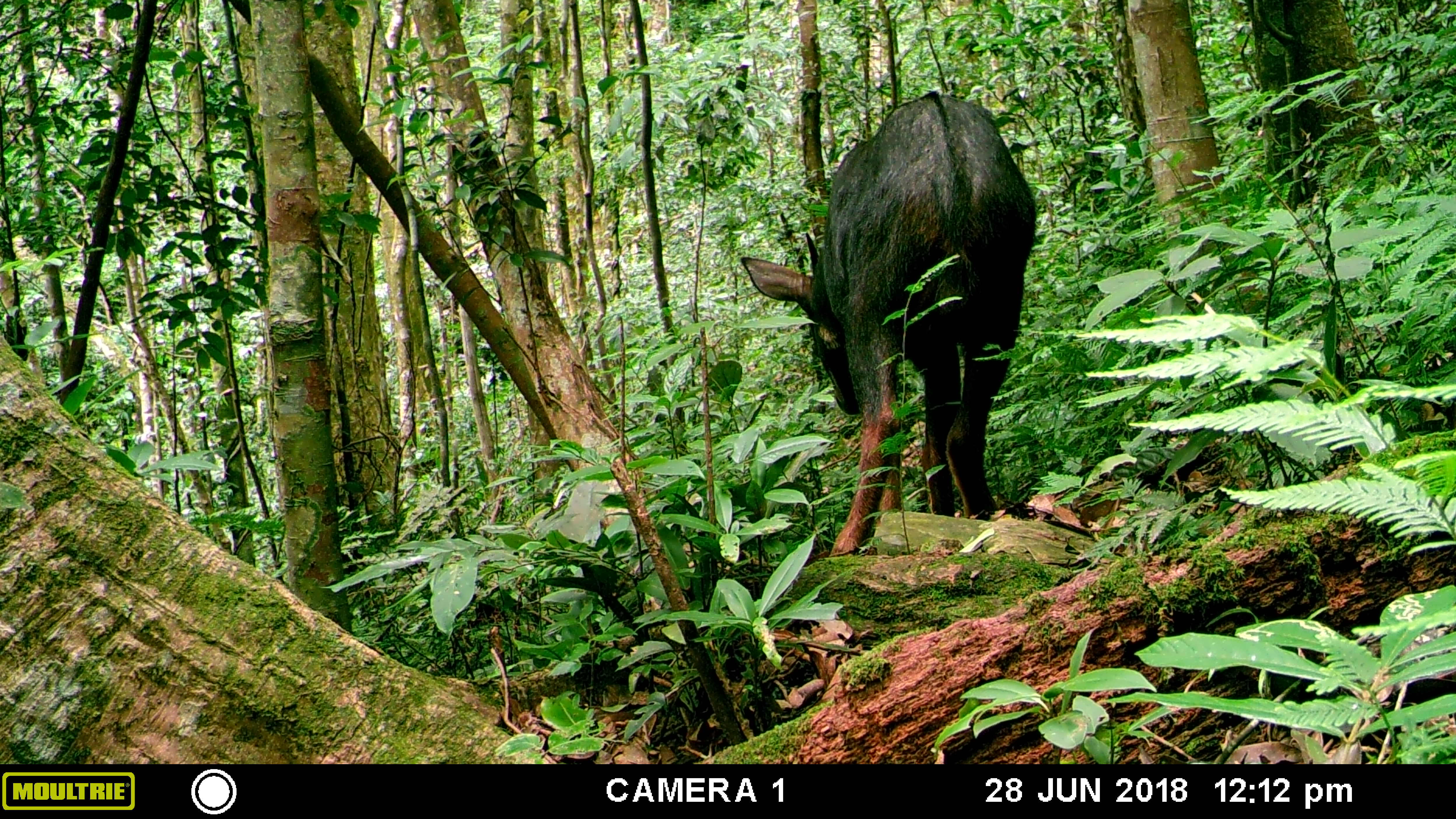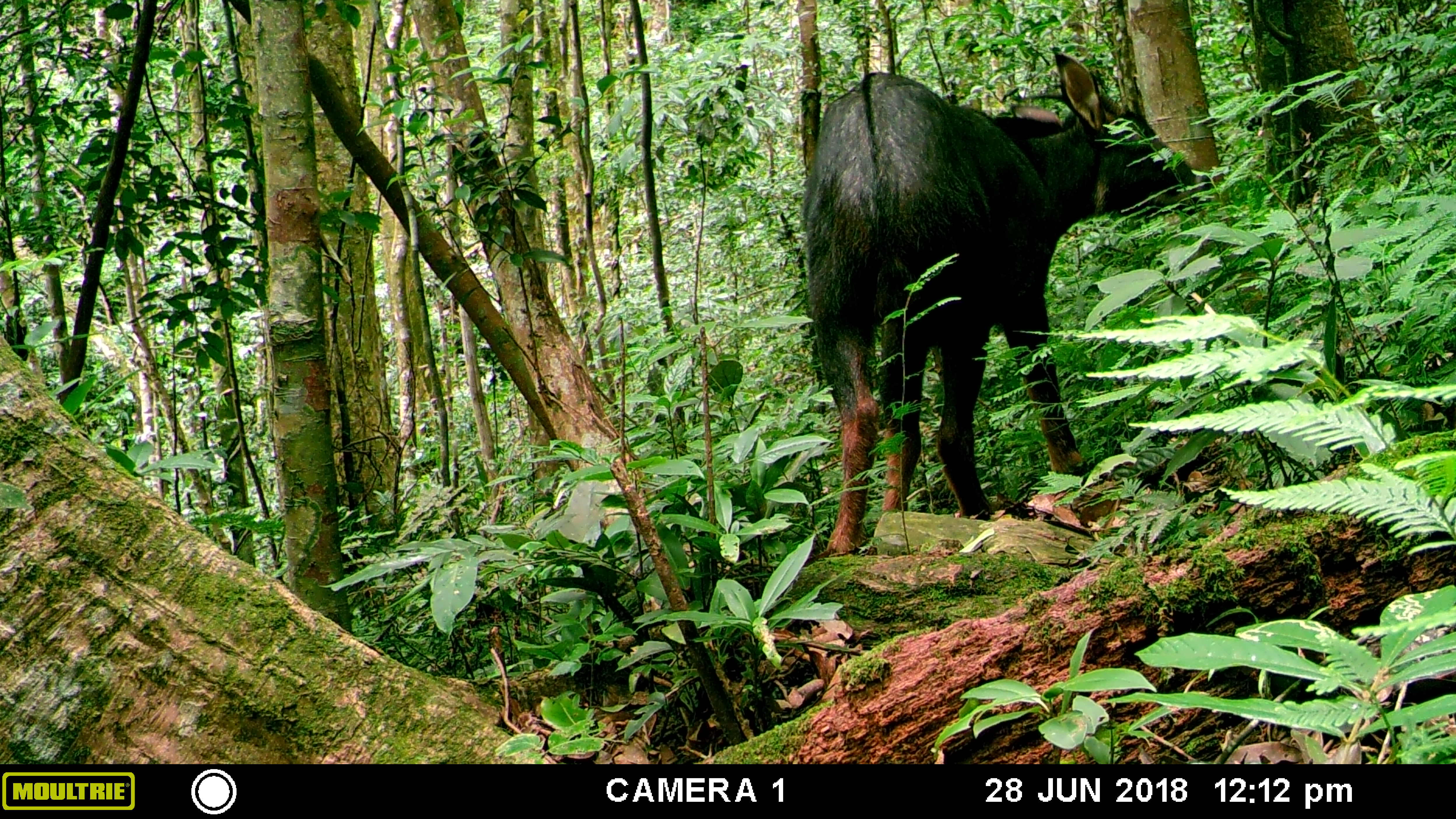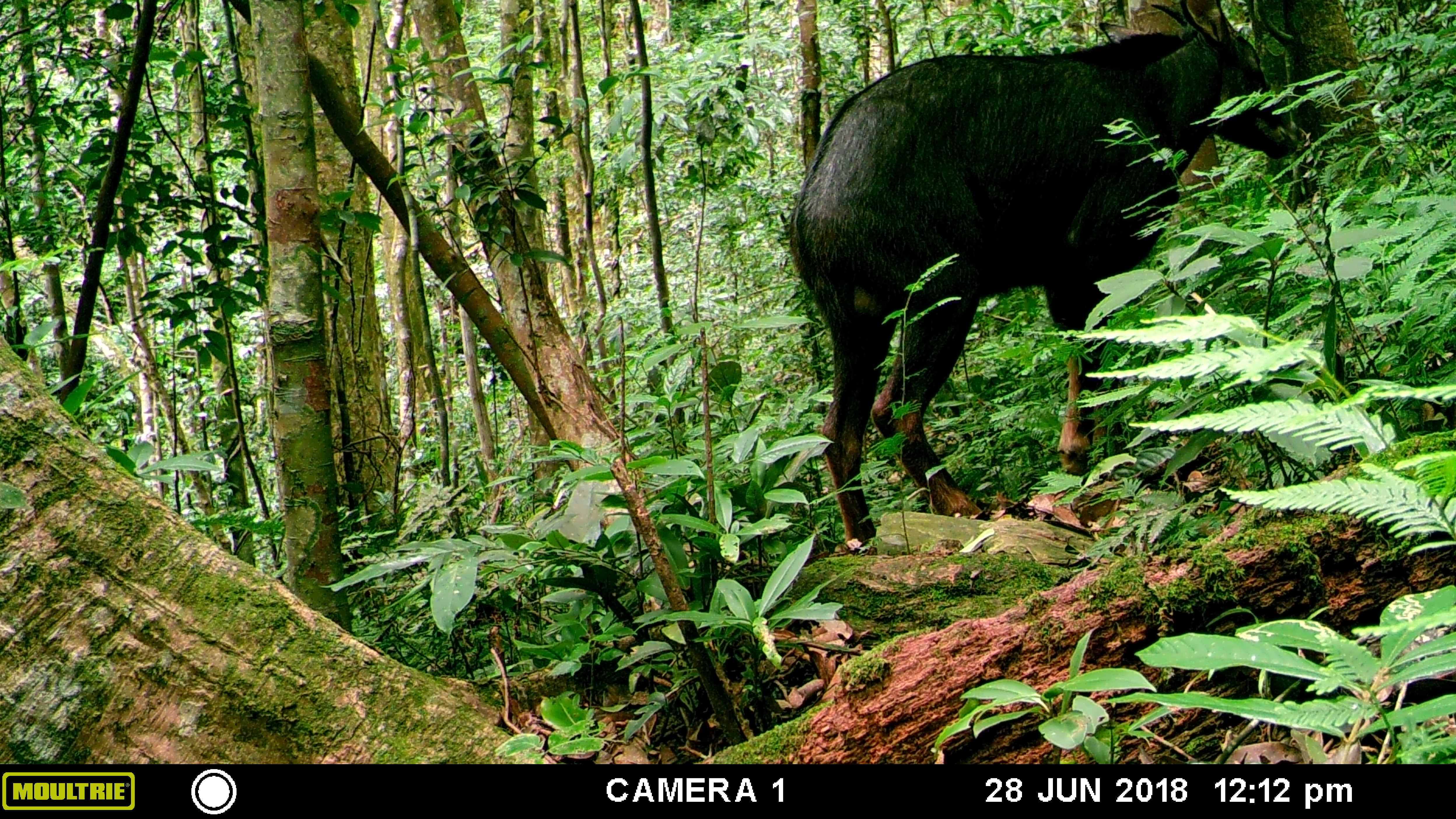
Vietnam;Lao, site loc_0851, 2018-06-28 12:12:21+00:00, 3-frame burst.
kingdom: Animalia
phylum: Chordata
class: Mammalia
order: Artiodactyla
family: Bovidae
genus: Capricornis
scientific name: Capricornis sumatraensis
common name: chinese serow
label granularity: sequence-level